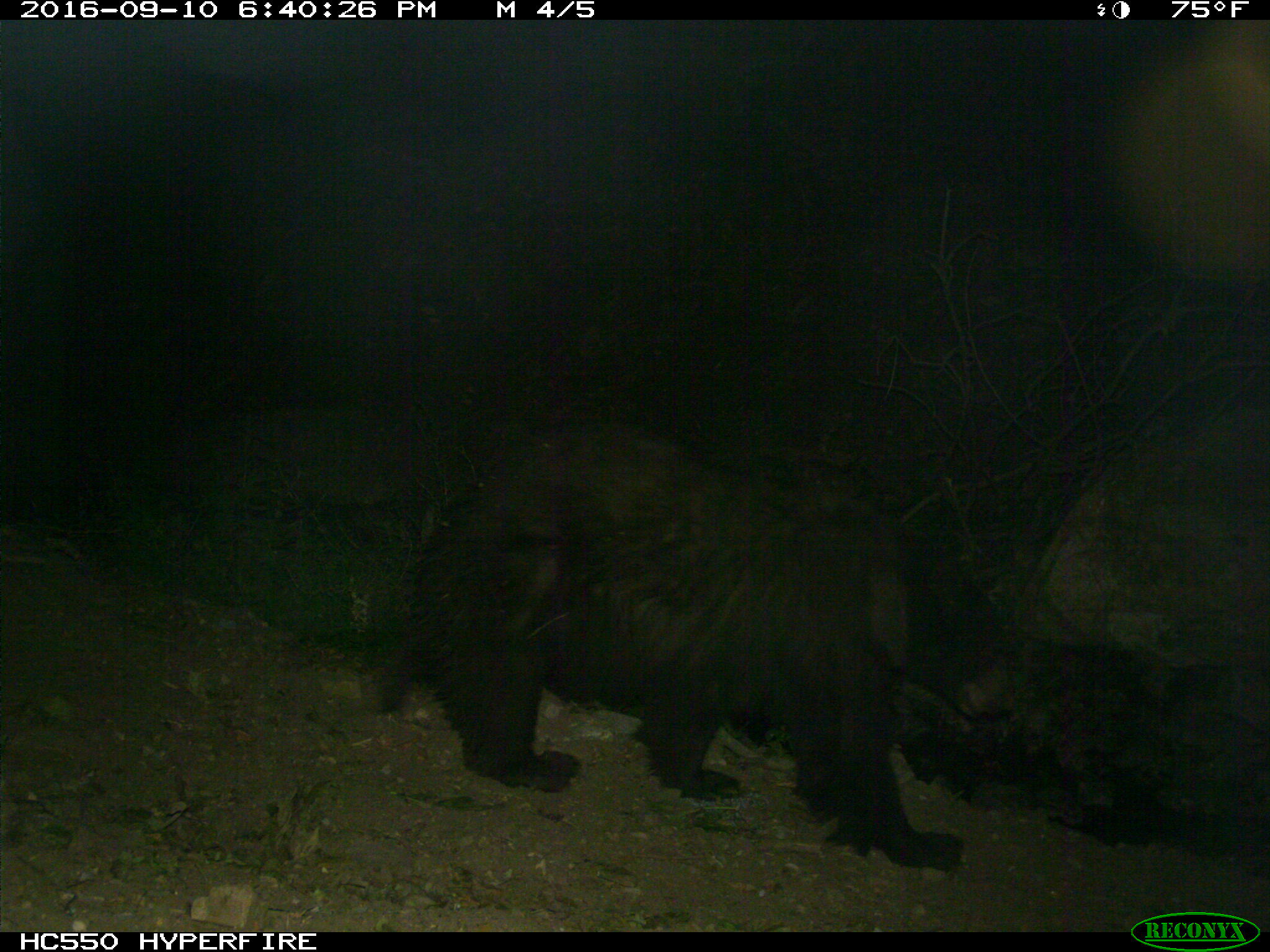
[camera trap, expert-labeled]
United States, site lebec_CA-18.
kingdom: Animalia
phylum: Chordata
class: Mammalia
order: Carnivora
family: Ursidae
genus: Ursus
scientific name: Ursus americanus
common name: american black bear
Ursus americanus (american black bear).